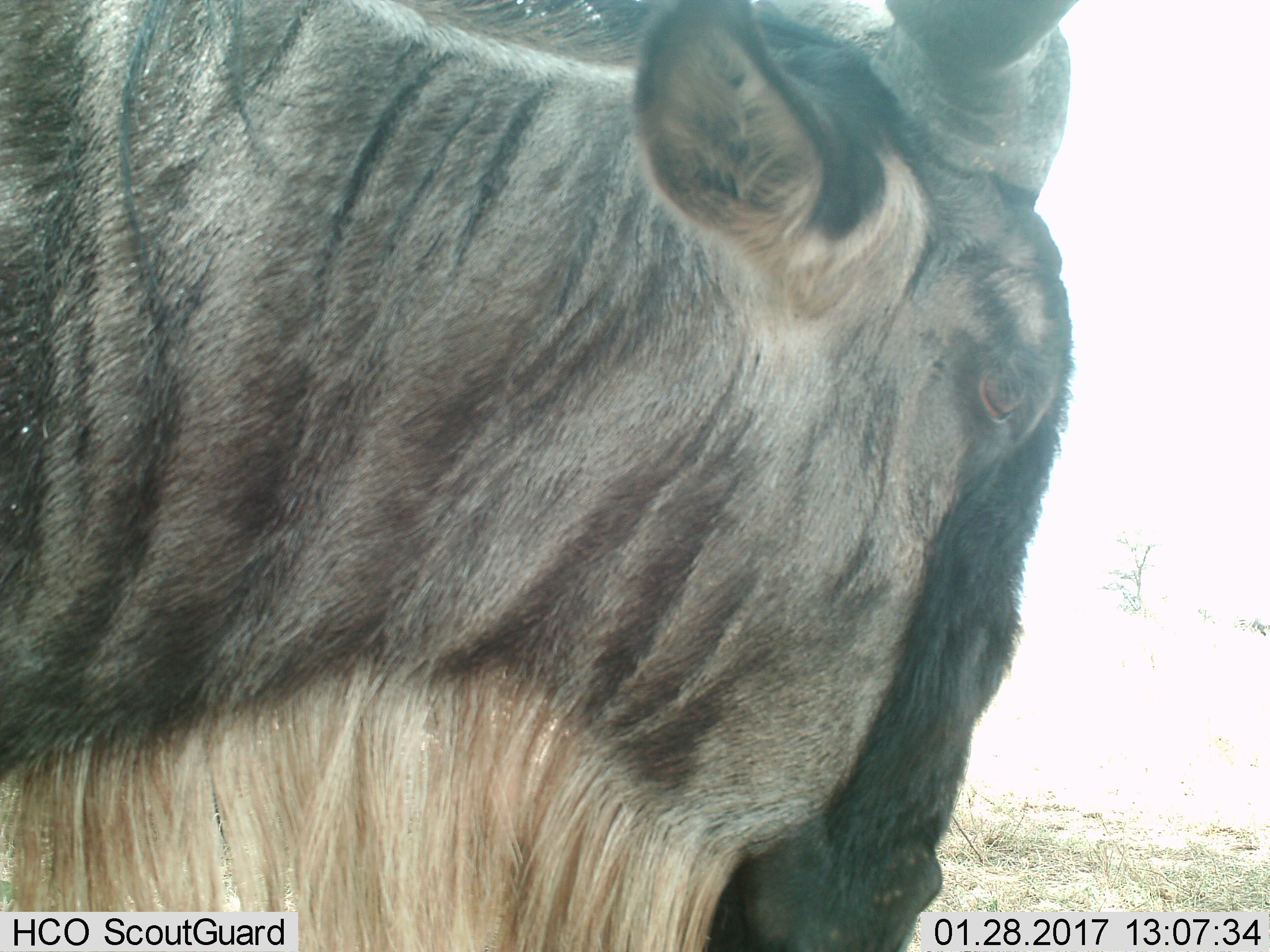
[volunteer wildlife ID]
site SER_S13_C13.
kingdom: Animalia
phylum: Chordata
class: Mammalia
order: Artiodactyla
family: Bovidae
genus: Connochaetes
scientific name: Connochaetes taurinus taurinus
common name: blue wildebeest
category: wildebeestblue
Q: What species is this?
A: Wildebeestblue (blue wildebeest) (Connochaetes taurinus taurinus).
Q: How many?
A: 1.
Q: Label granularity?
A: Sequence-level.